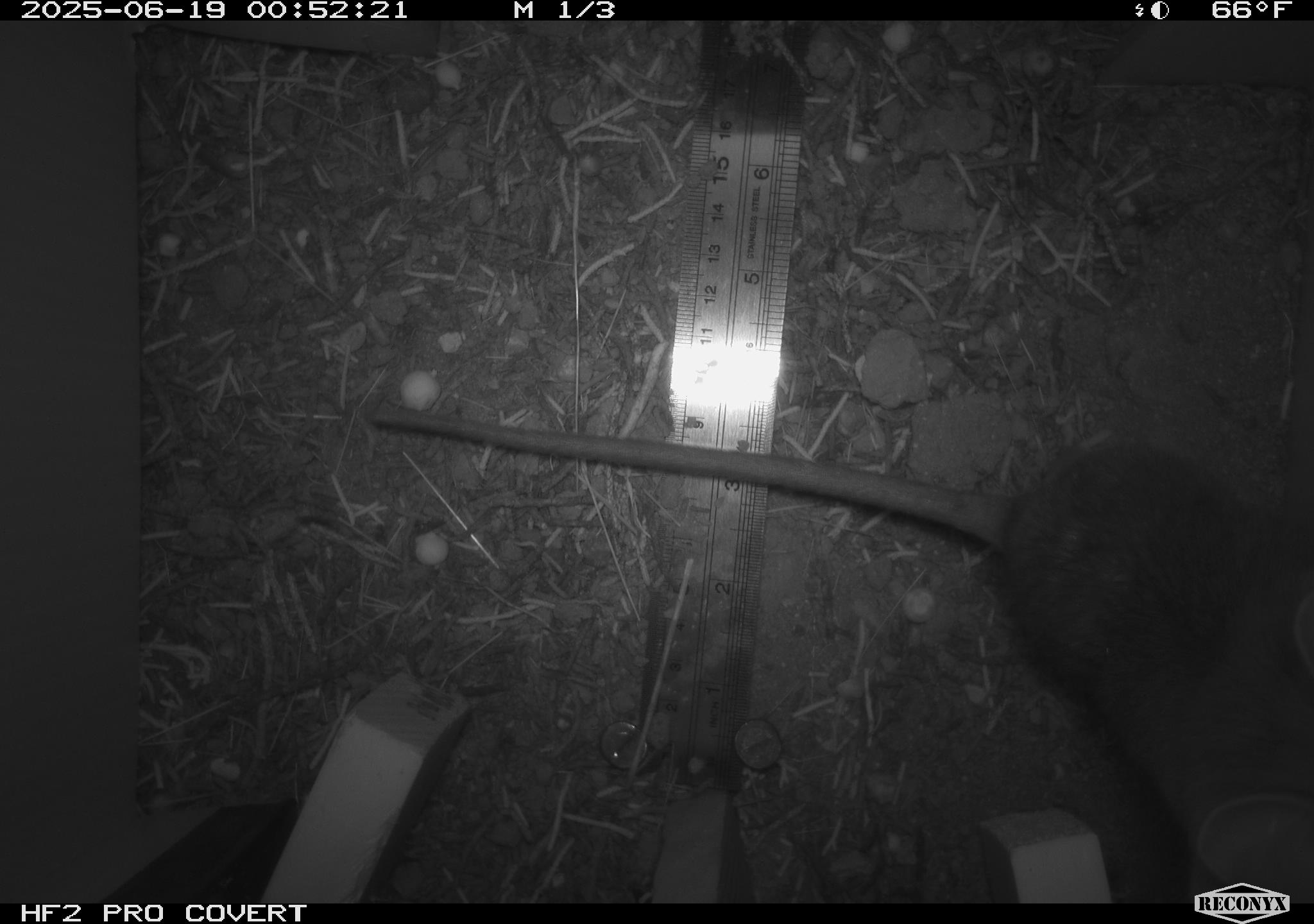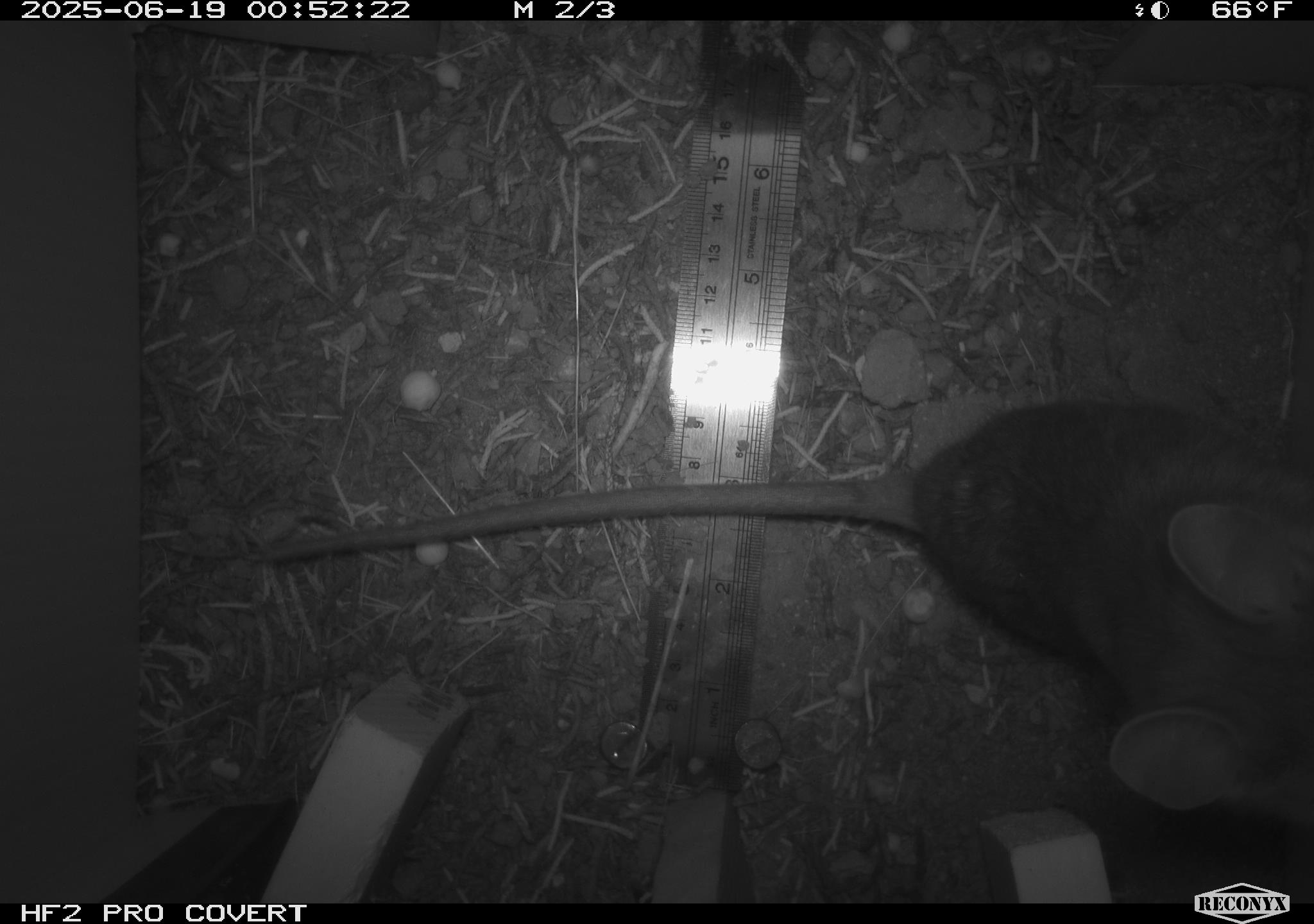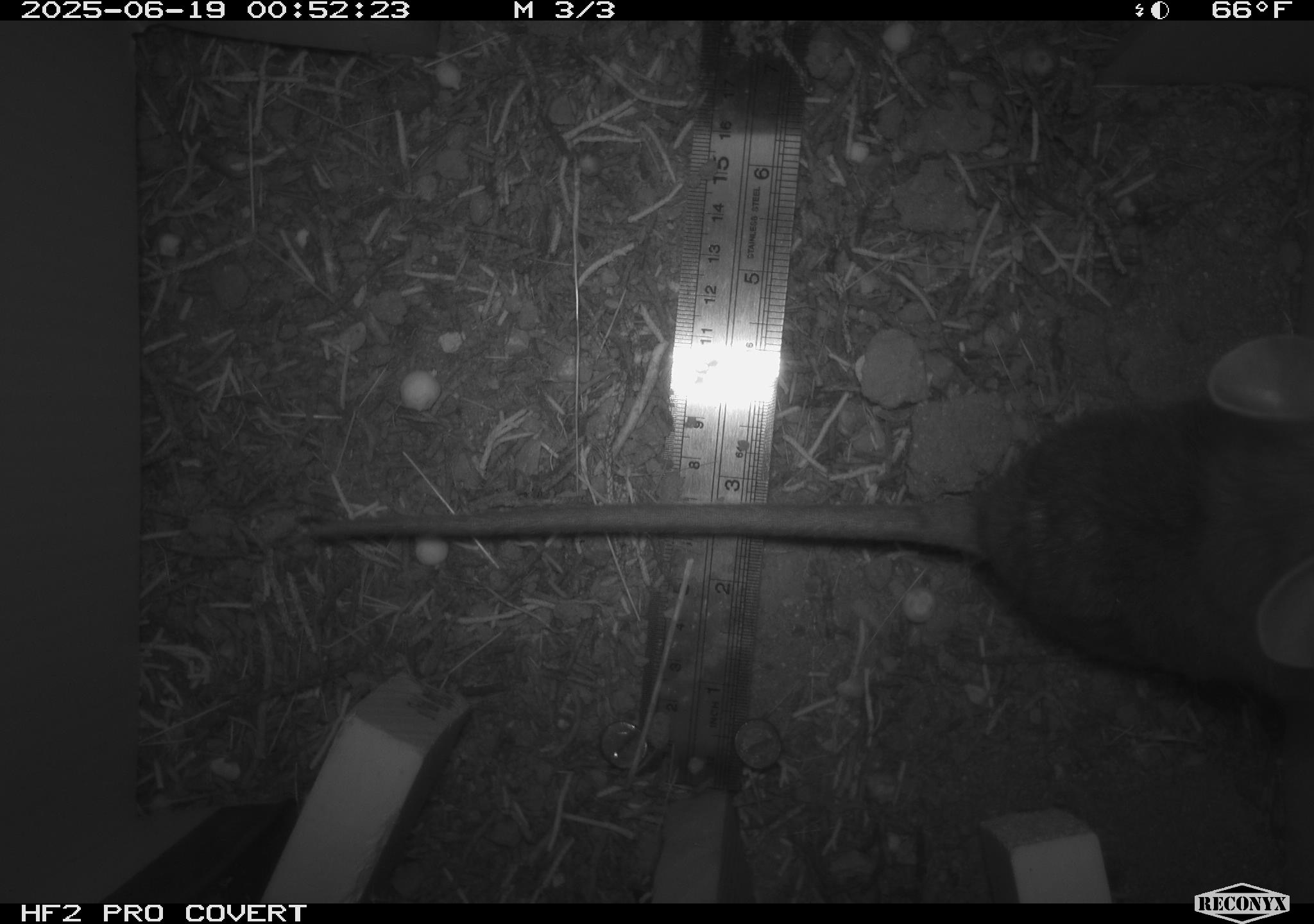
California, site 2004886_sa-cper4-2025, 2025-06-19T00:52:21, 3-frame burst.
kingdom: Animalia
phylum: Chordata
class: Mammalia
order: Rodentia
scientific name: Rodentia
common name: rodent